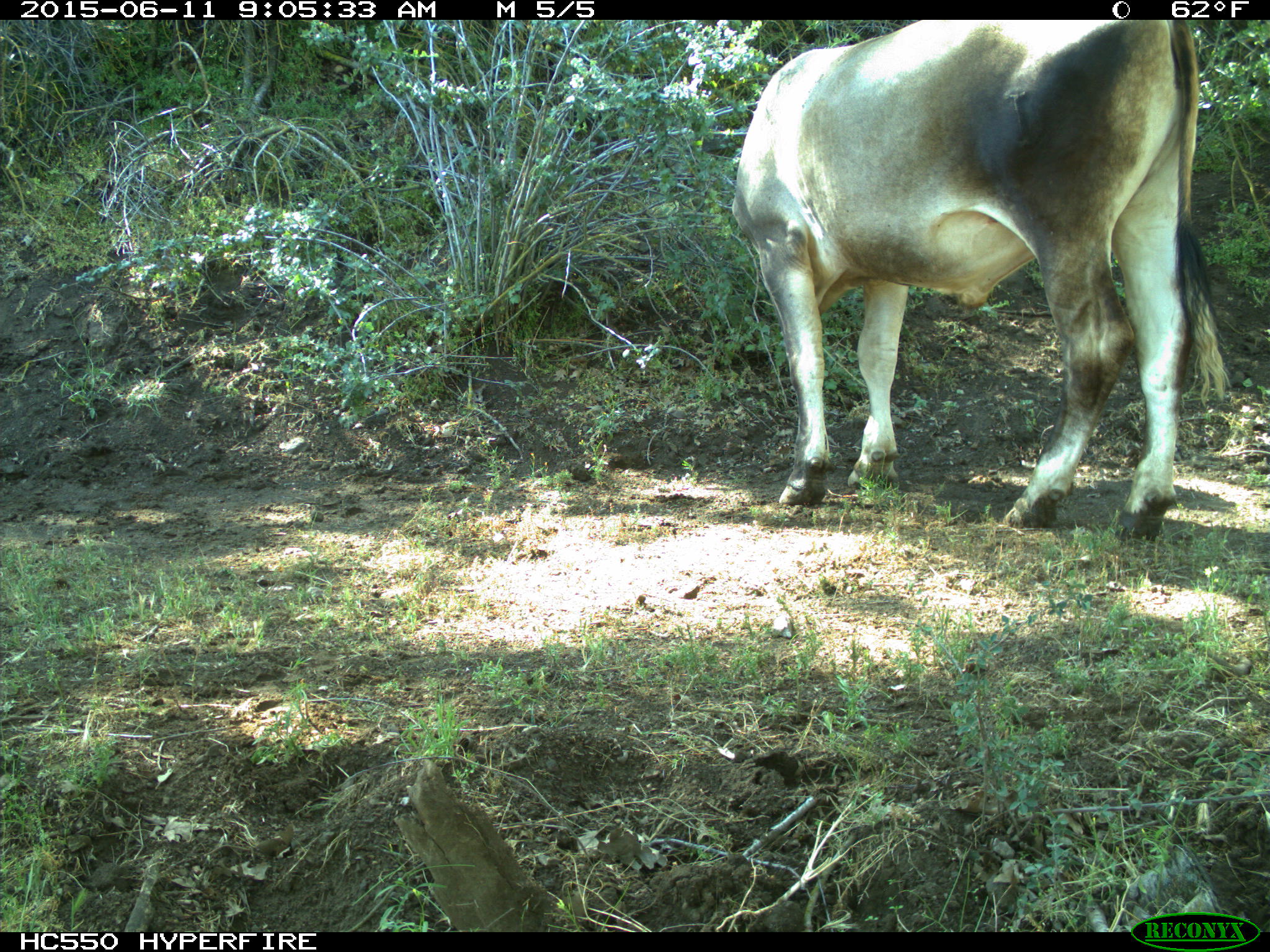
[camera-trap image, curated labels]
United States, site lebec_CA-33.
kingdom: Animalia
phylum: Chordata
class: Mammalia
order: Artiodactyla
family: Bovidae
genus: Bos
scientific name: Bos taurus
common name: domestic cow